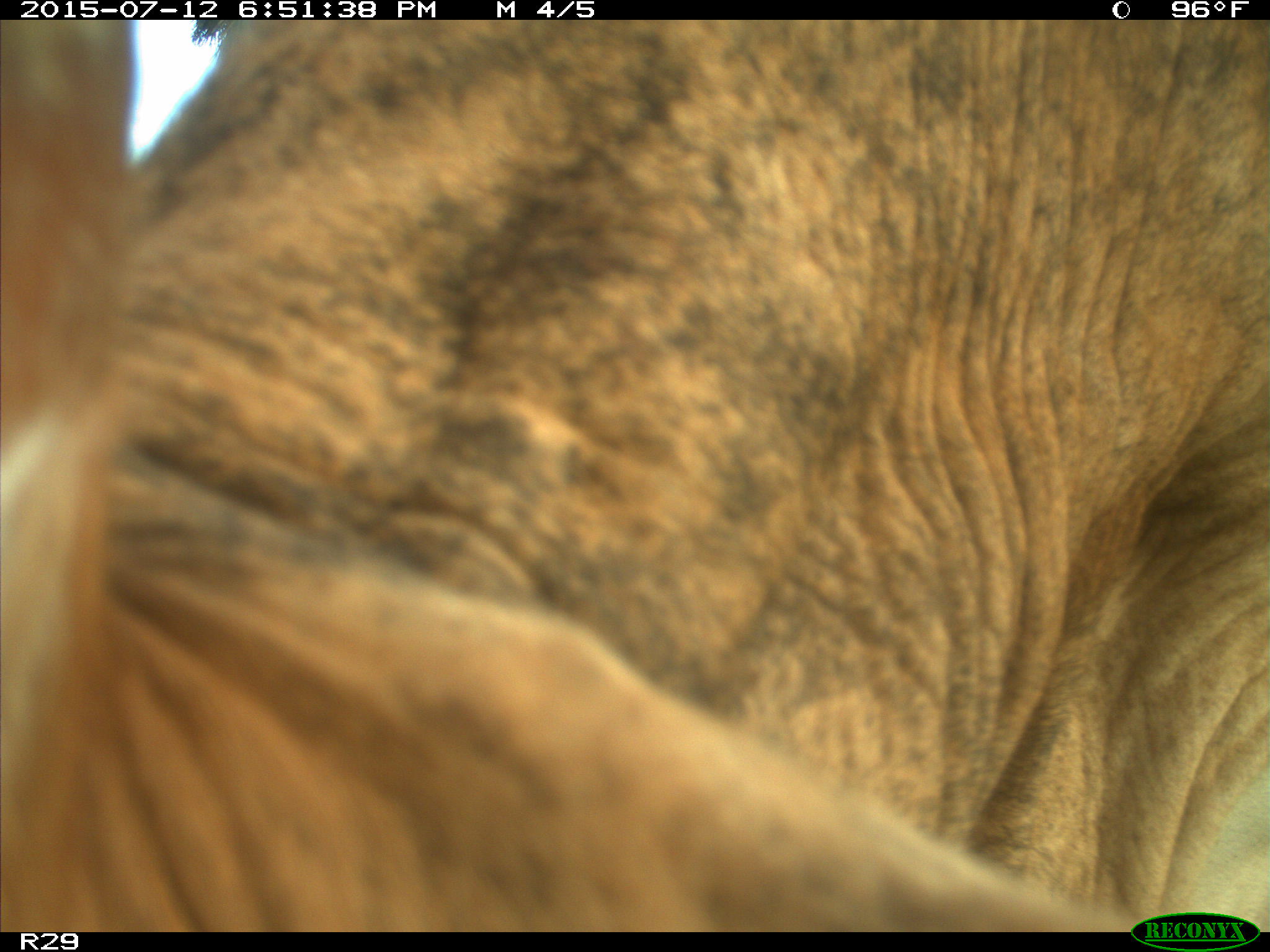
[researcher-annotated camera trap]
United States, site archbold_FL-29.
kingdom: Animalia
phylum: Chordata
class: Mammalia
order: Artiodactyla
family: Bovidae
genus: Bos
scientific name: Bos taurus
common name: domestic cow